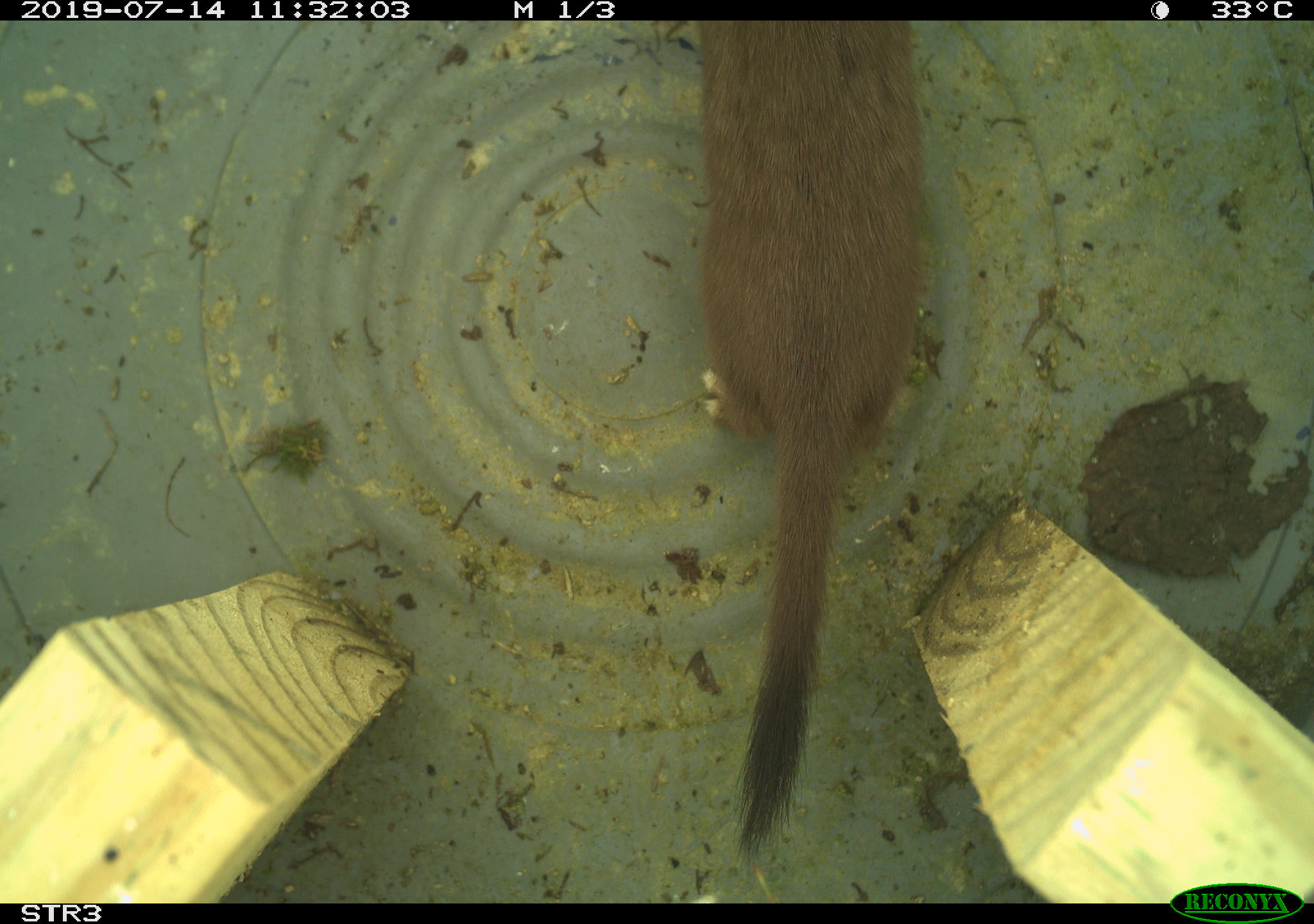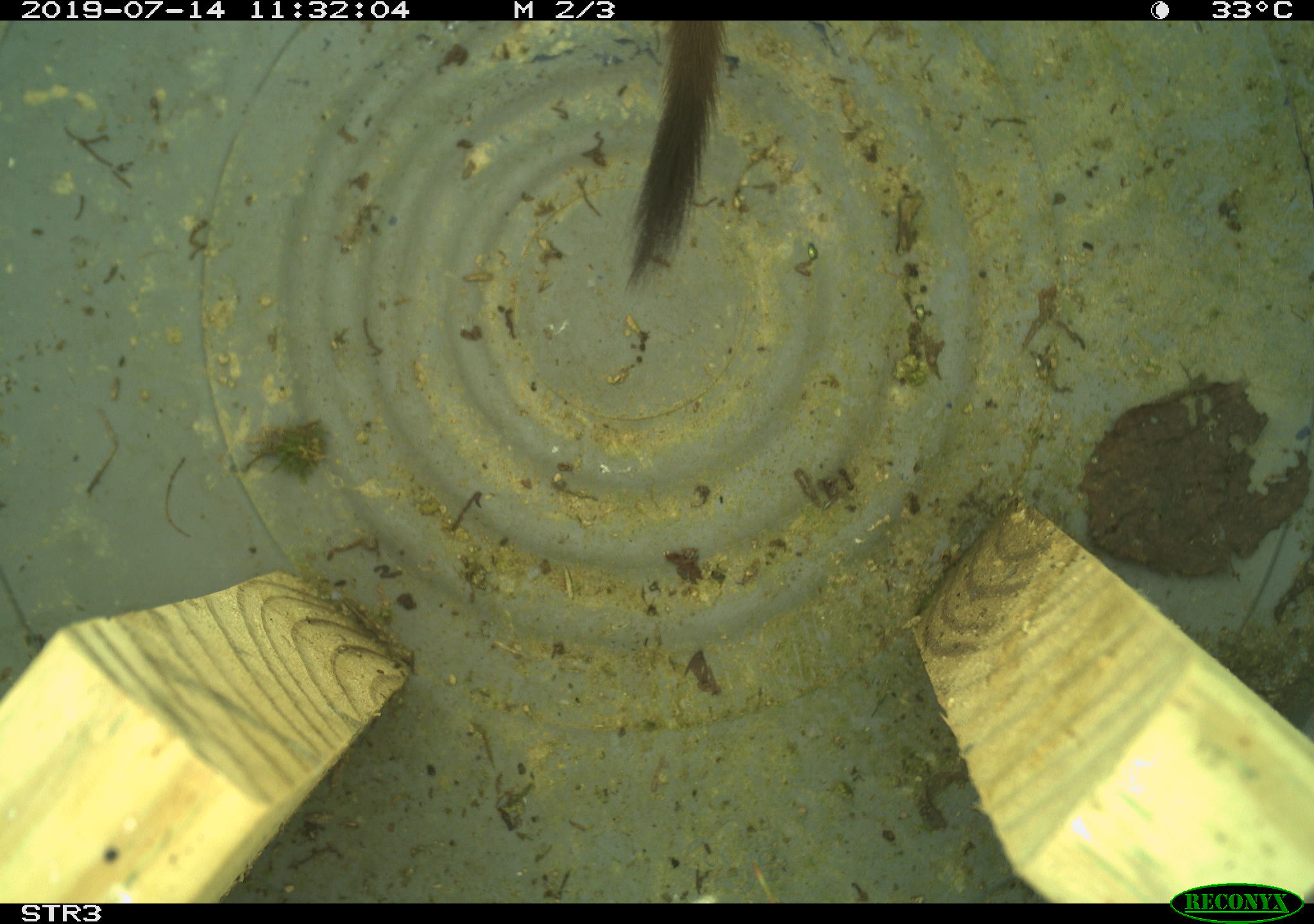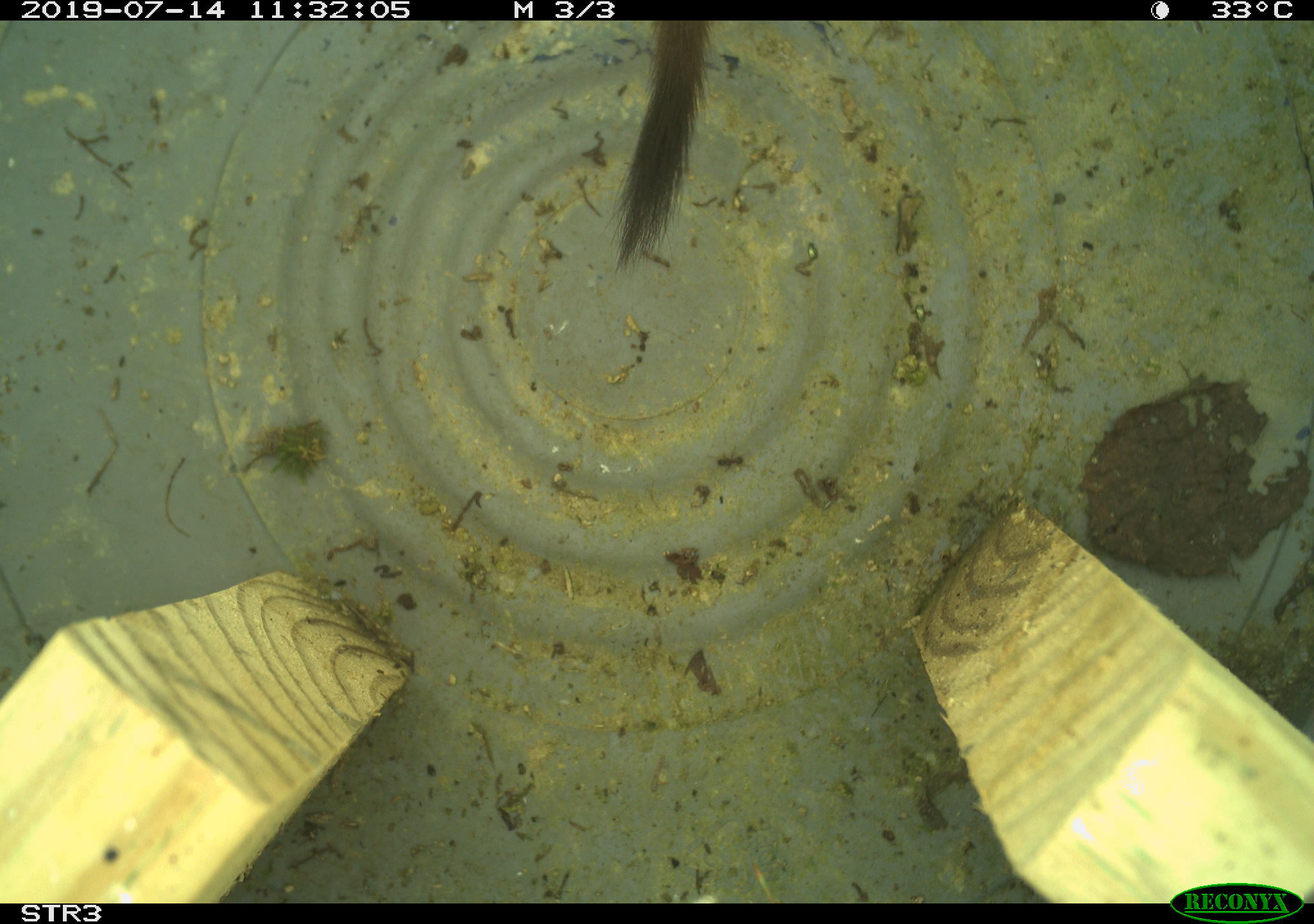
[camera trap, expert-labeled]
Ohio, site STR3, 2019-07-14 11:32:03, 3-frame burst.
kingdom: Animalia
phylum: Chordata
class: Mammalia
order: Carnivora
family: Mustelidae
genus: Neogale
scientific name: Neogale frenata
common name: long-tailed weasel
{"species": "long-tailed weasel (Neogale frenata)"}